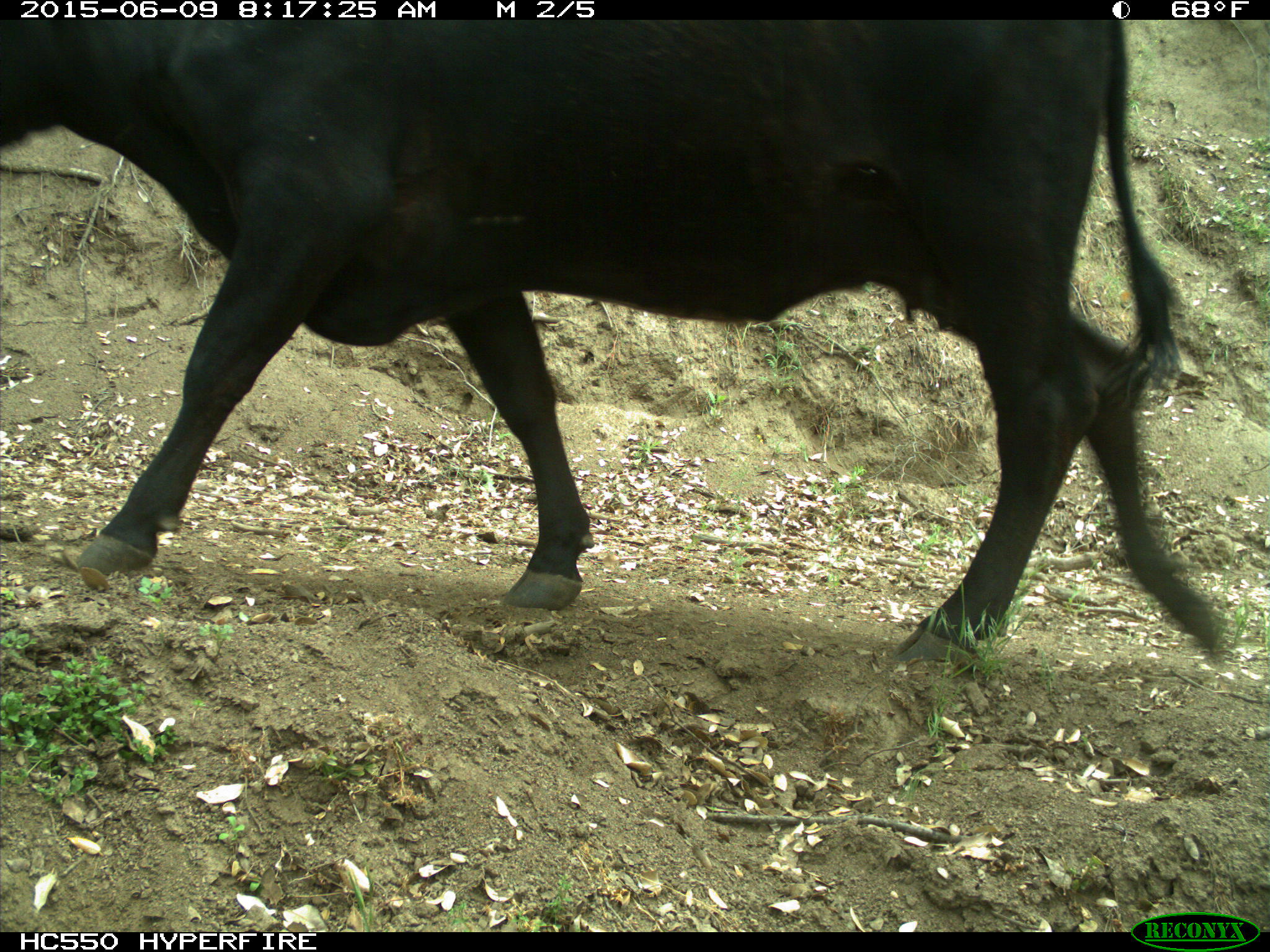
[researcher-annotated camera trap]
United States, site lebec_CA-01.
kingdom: Animalia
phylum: Chordata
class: Mammalia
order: Artiodactyla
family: Bovidae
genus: Bos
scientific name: Bos taurus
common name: domestic cow